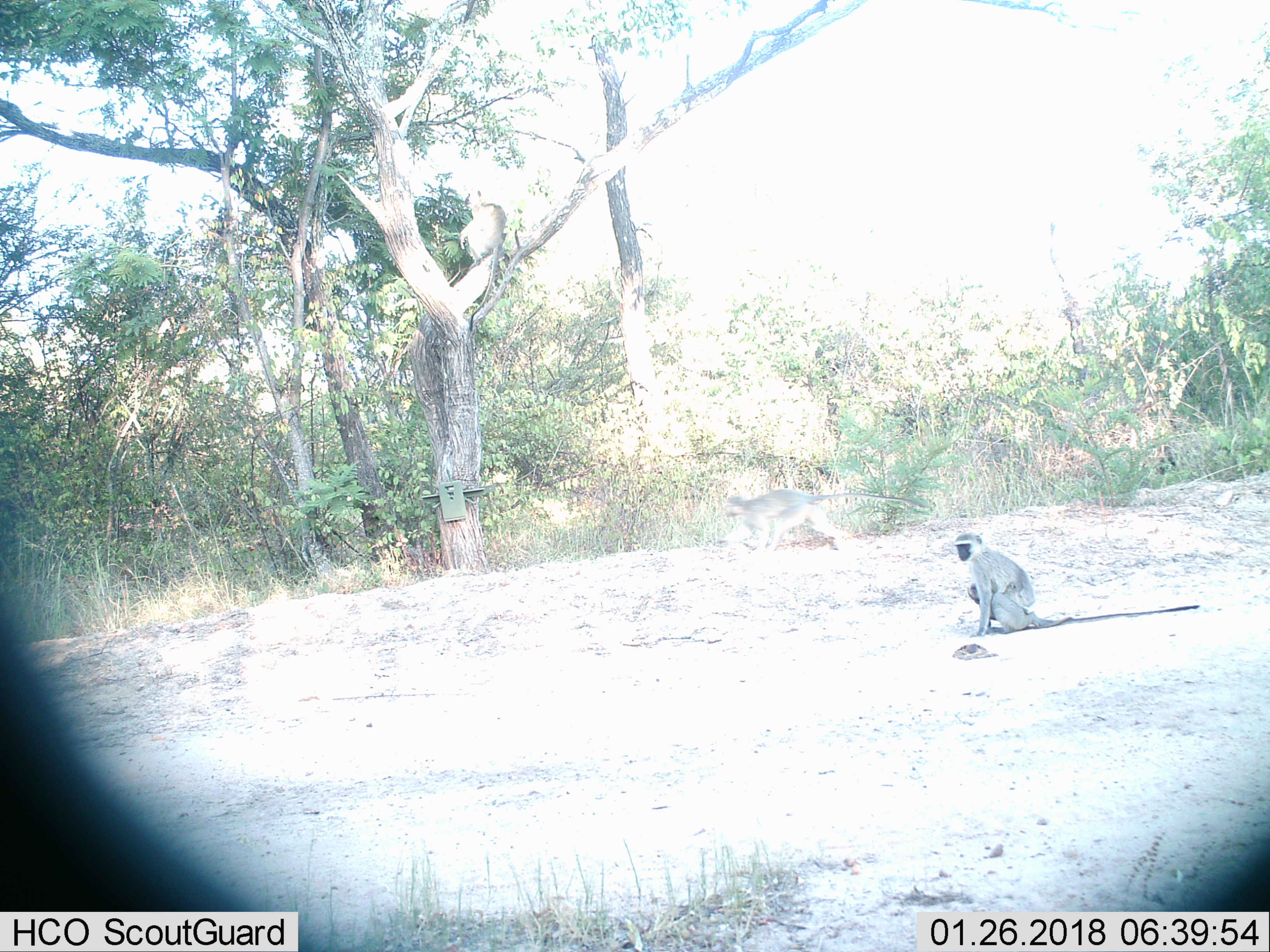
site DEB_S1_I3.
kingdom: Animalia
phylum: Chordata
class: Mammalia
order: Primates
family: Cercopithecidae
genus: Chlorocebus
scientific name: Chlorocebus pygerythrus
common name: vervet monkey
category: monkeyvervet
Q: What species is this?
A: Monkeyvervet (vervet monkey) (Chlorocebus pygerythrus).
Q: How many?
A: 2.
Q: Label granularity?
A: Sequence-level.